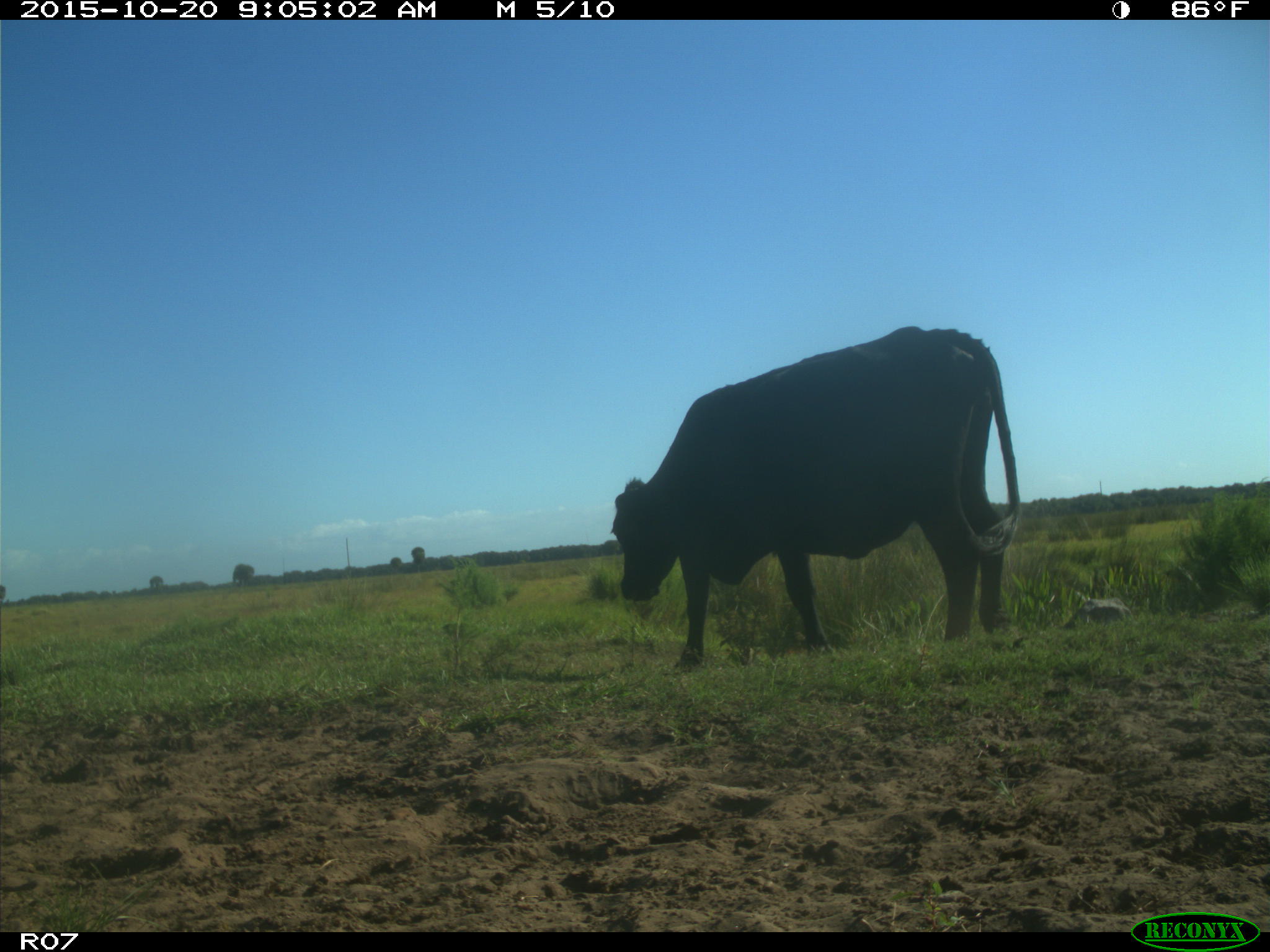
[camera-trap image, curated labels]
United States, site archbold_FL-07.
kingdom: Animalia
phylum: Chordata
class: Mammalia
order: Artiodactyla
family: Bovidae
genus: Bos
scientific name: Bos taurus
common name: domestic cow